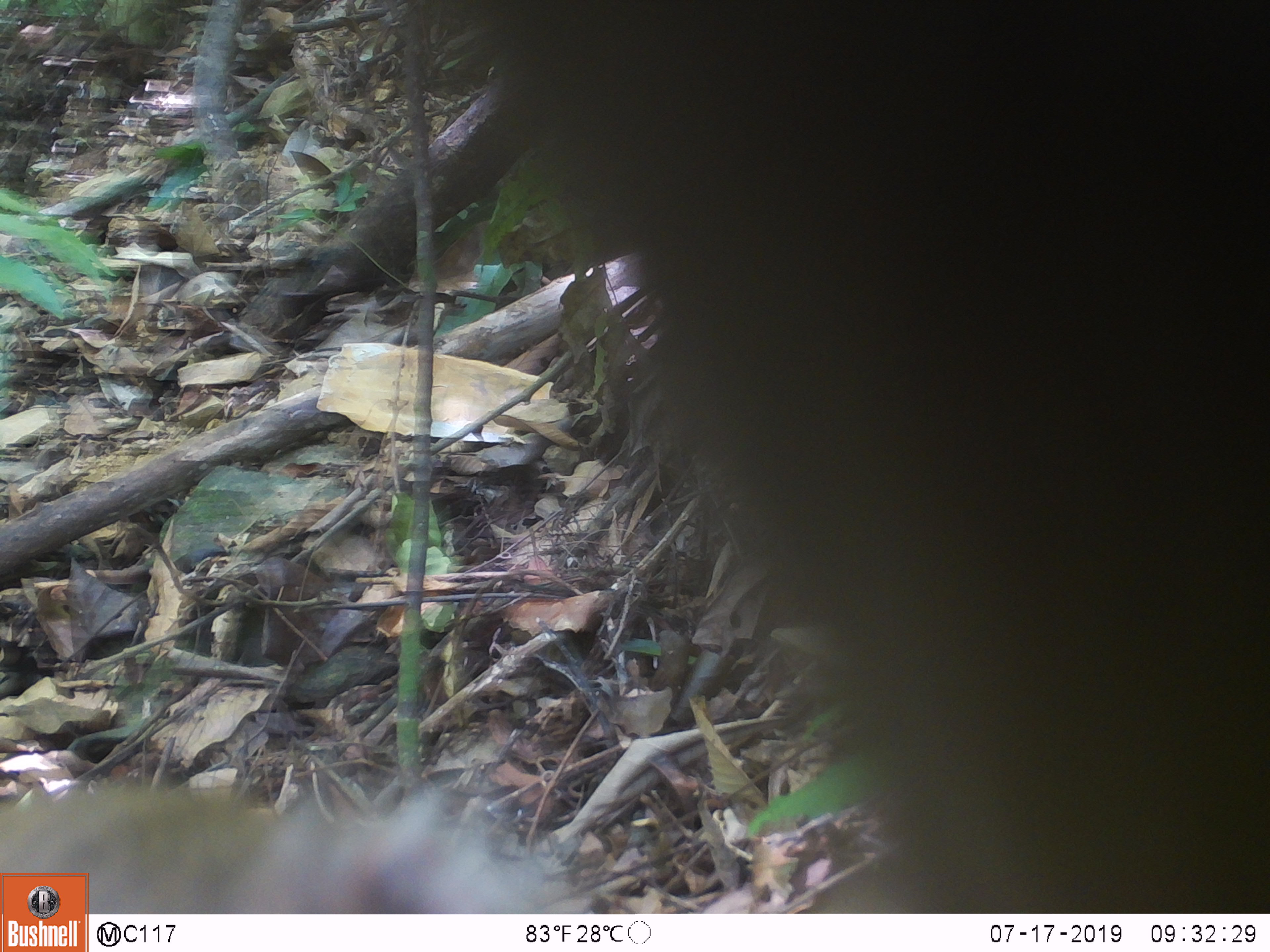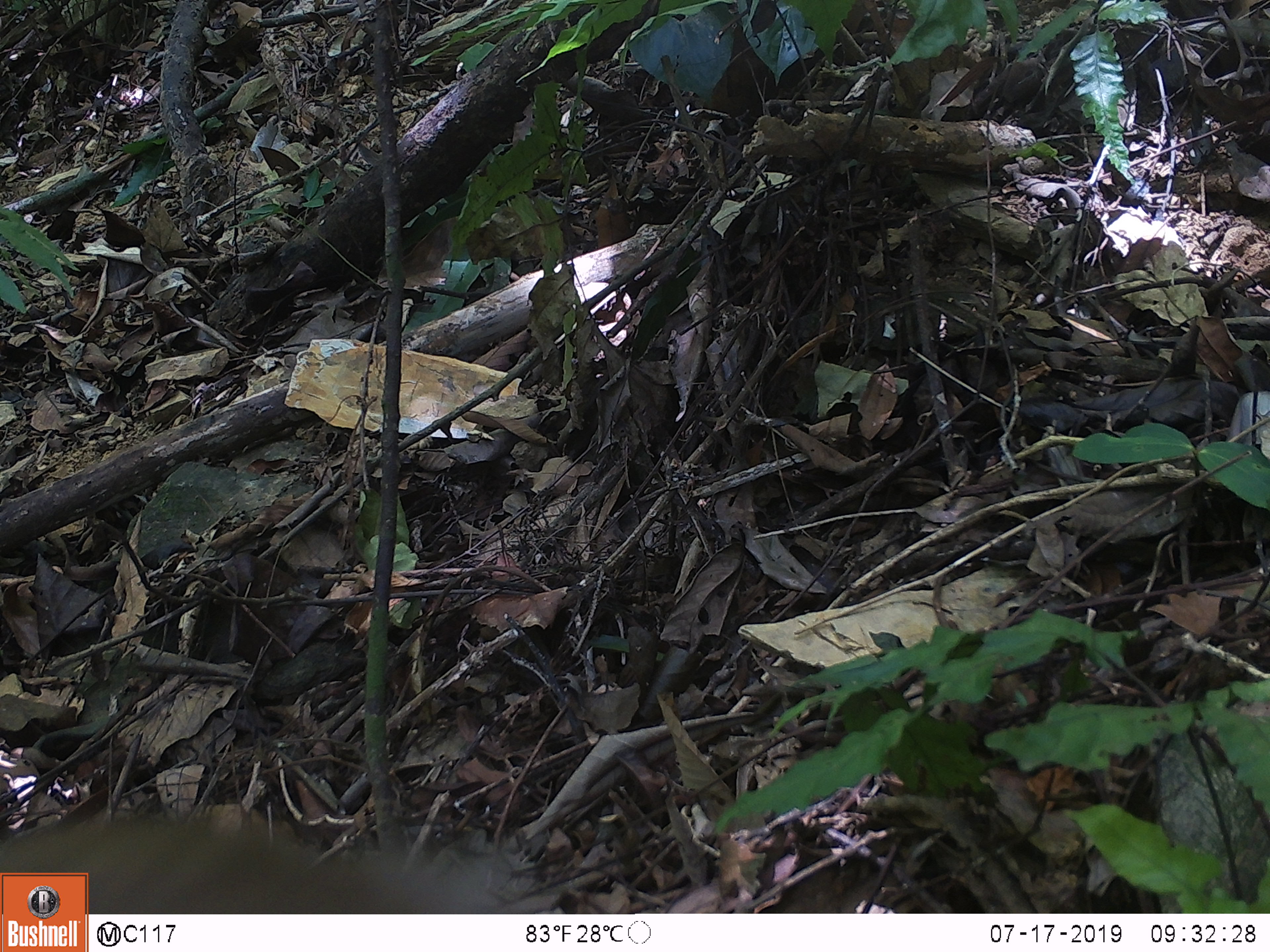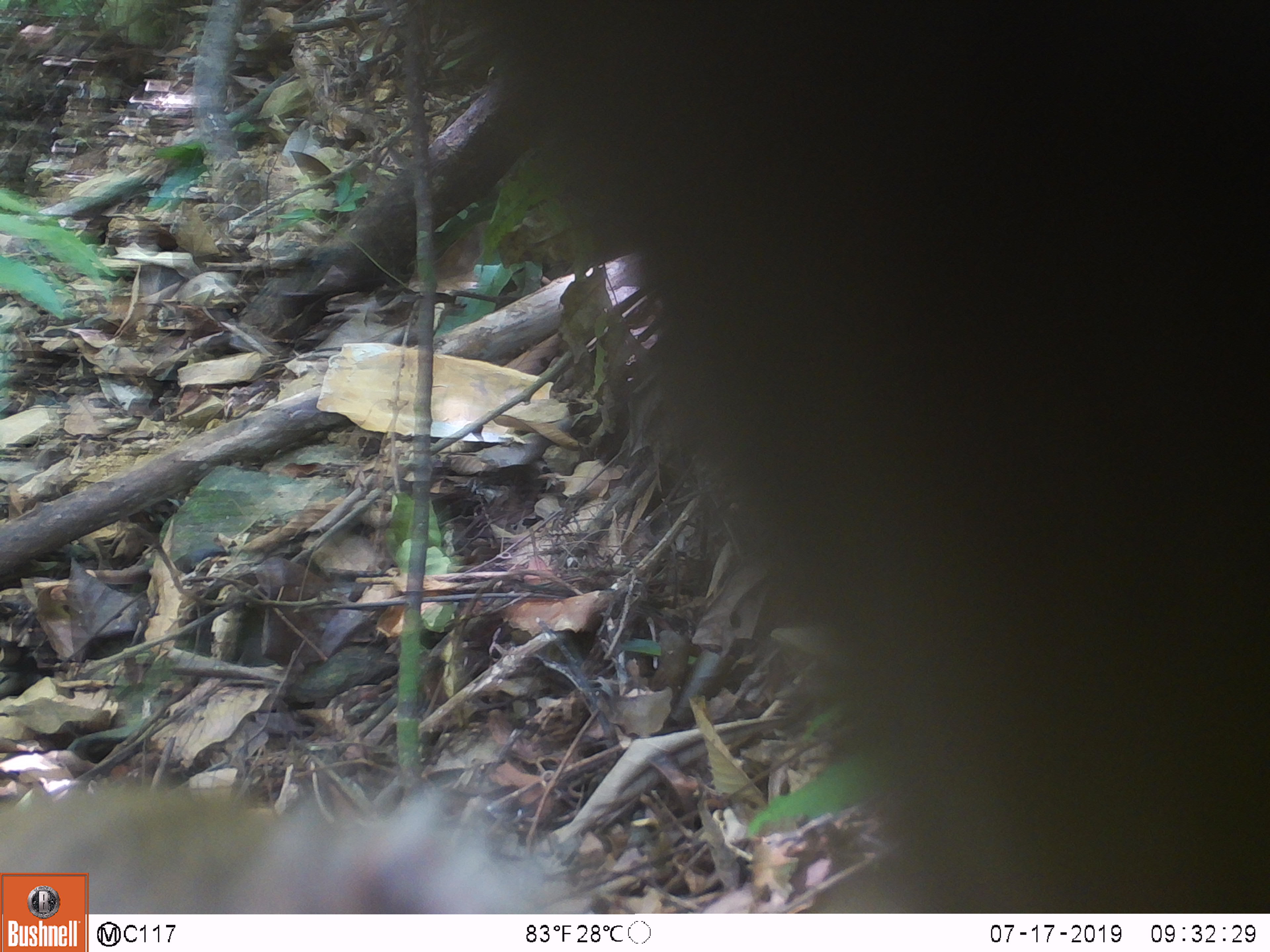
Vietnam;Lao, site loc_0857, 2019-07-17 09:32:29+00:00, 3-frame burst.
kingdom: Animalia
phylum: Chordata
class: Mammalia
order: Primates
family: Cercopithecidae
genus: Macaca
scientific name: Macaca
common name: macaque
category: macaque not stump tailed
Macaque not stump tailed (macaque) (Macaca). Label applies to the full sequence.